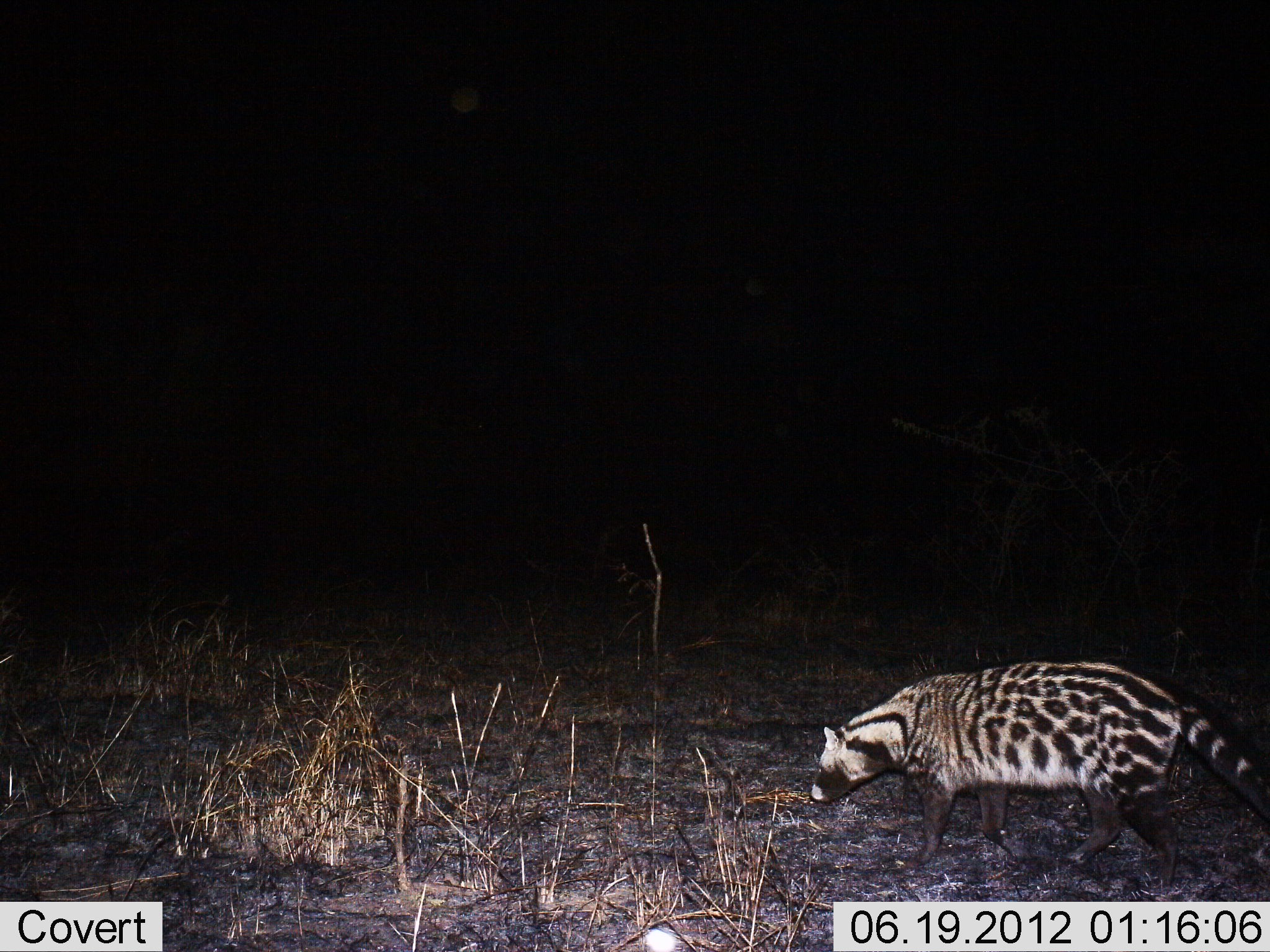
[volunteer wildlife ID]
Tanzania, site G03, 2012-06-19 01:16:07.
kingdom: Animalia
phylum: Chordata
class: Mammalia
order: Carnivora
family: Viverridae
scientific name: Viverridae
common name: civet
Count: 1.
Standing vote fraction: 10%.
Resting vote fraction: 0%.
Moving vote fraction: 90%.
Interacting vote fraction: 0%.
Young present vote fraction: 0%.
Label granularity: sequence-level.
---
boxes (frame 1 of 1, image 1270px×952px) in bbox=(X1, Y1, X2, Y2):
animal: bbox=(807, 658, 1270, 901)